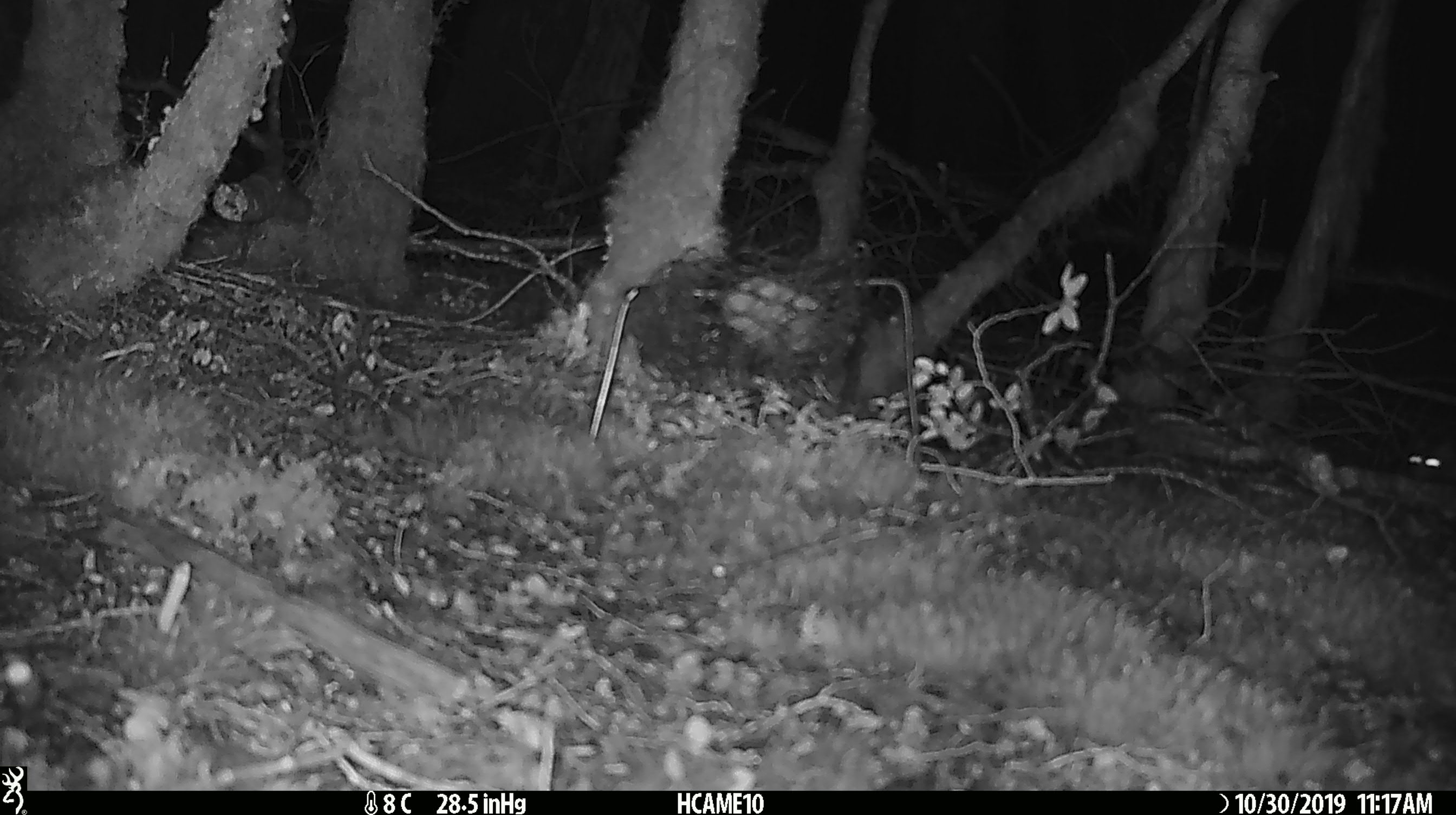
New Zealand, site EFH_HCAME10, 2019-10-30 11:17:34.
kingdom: Animalia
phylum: Chordata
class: Mammalia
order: Rodentia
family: Muridae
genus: Mus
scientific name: Mus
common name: mouse